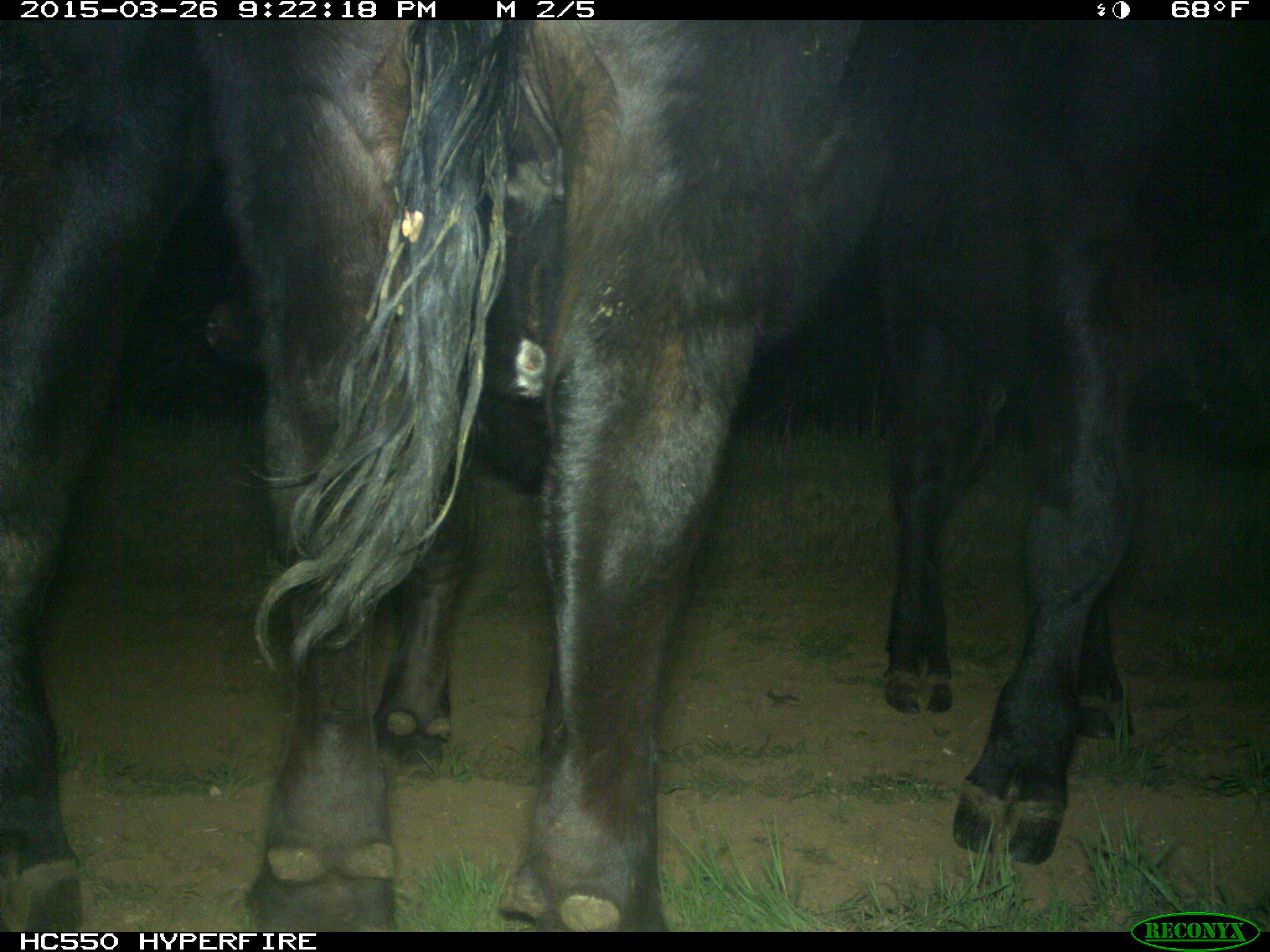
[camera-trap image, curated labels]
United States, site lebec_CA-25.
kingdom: Animalia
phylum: Chordata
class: Mammalia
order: Artiodactyla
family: Bovidae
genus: Bos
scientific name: Bos taurus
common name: domestic cow